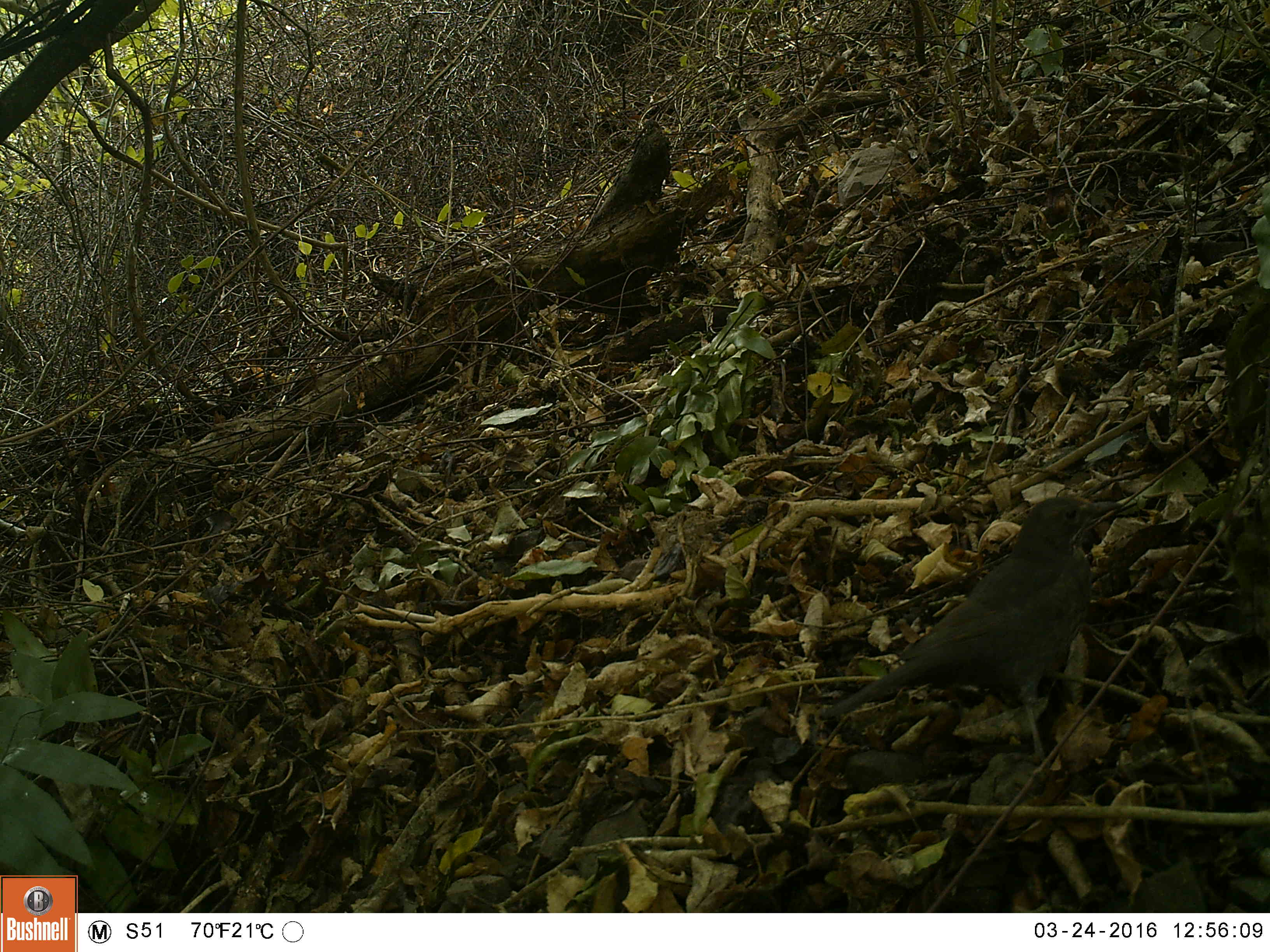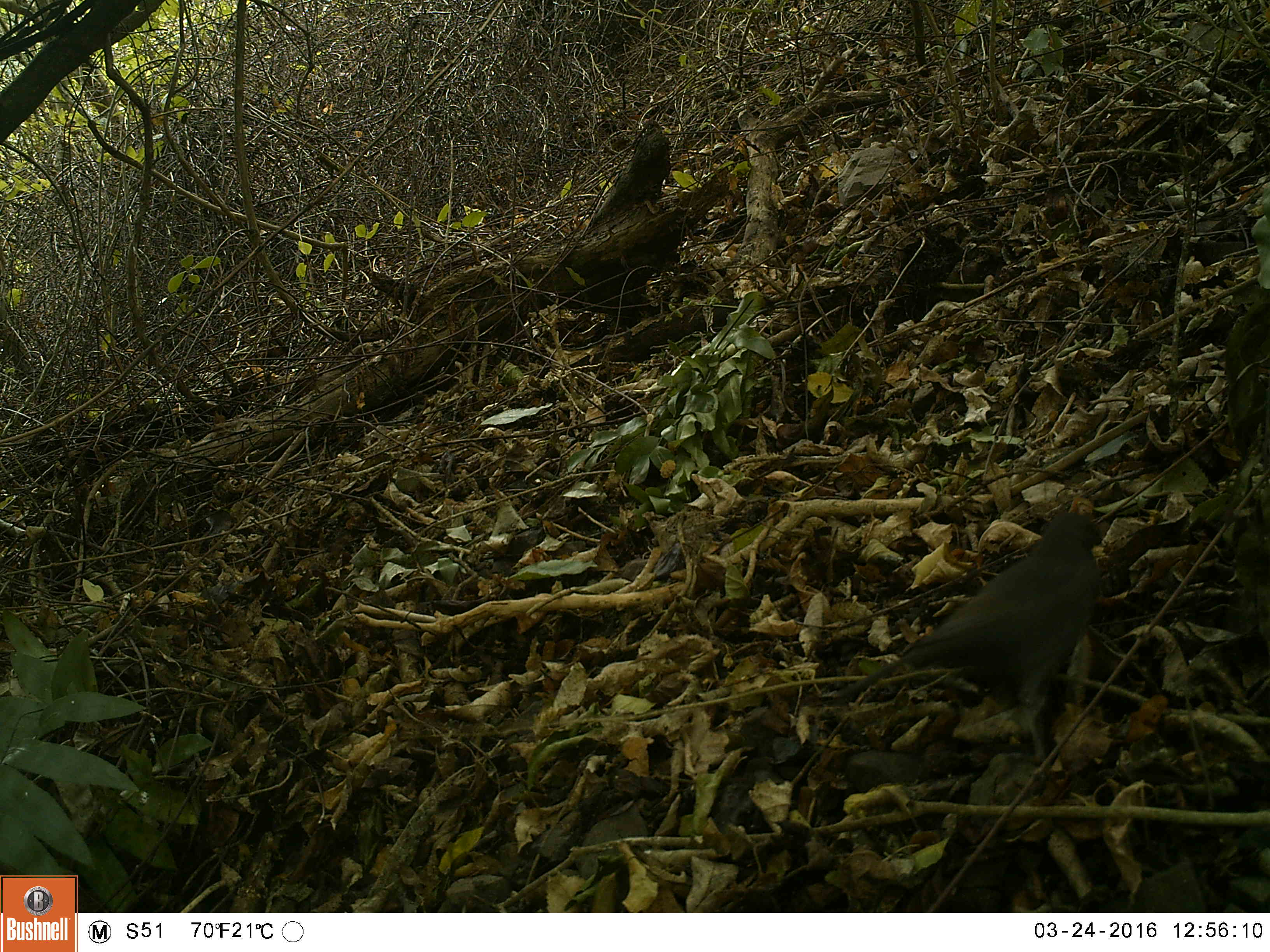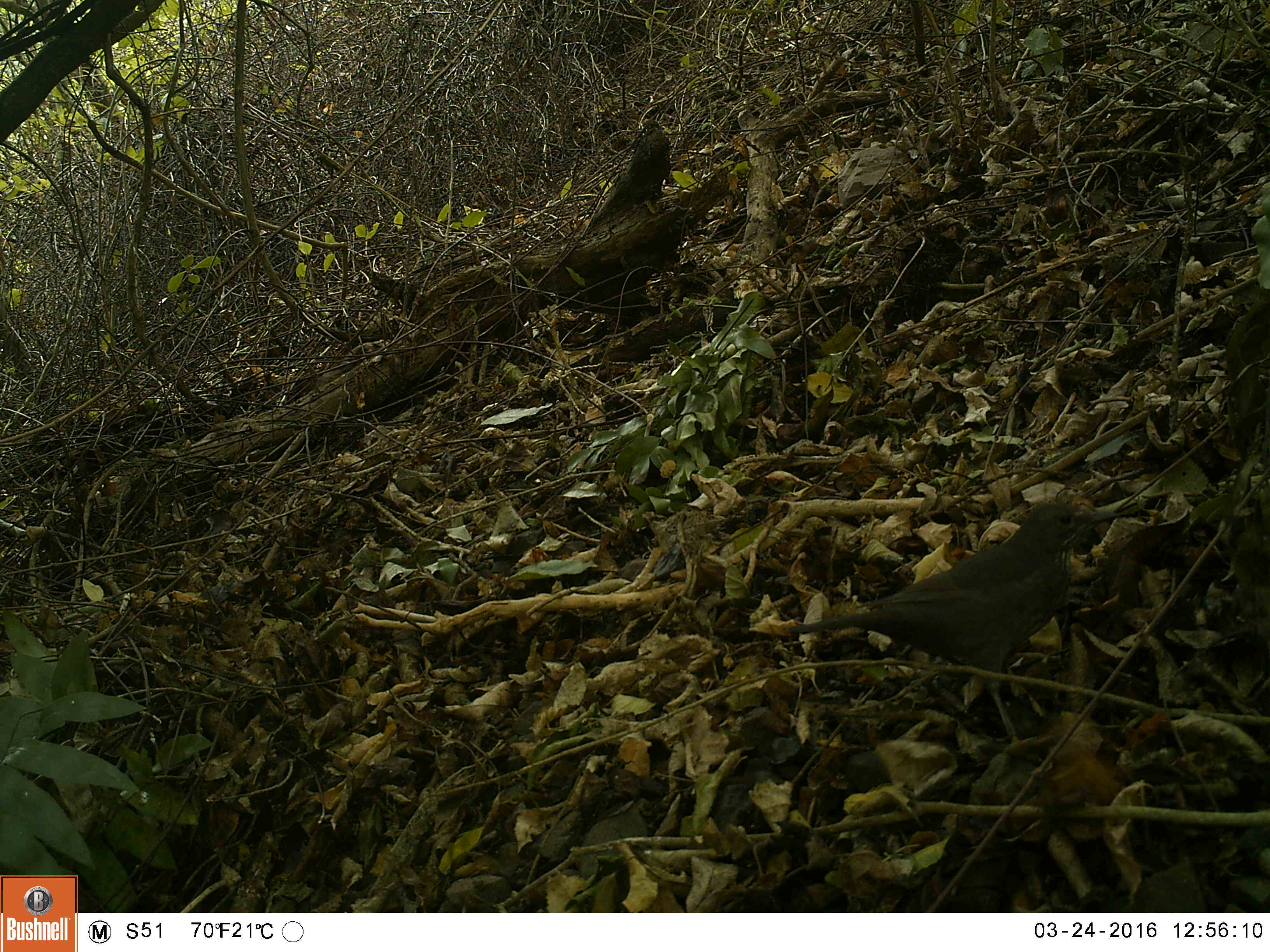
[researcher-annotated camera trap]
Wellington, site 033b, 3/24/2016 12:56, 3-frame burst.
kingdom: Animalia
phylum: Chordata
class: Aves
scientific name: Aves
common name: bird